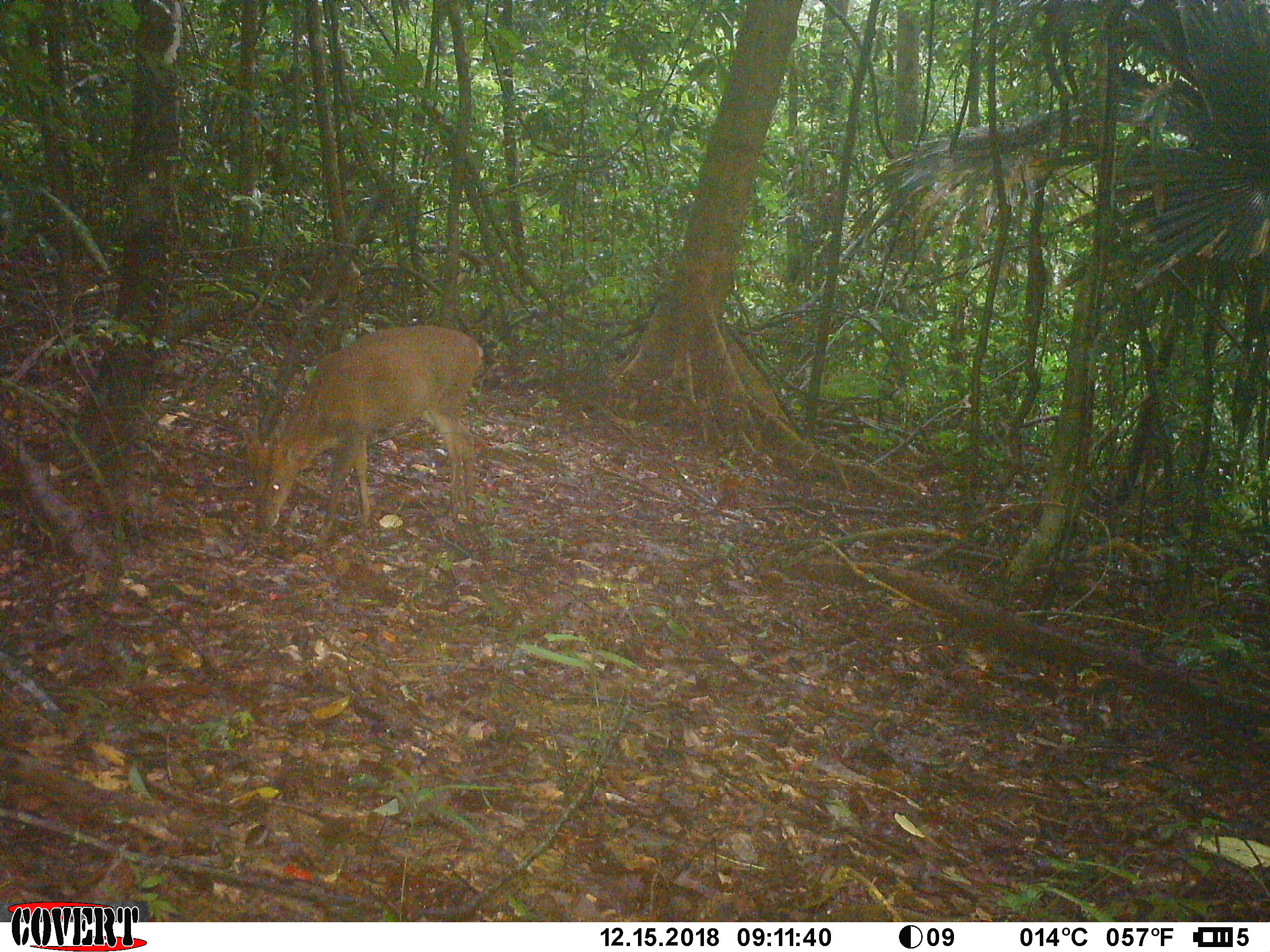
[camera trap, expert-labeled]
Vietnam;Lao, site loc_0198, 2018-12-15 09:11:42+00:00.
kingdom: Animalia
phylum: Chordata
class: Mammalia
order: Artiodactyla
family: Cervidae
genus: Muntiacus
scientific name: Muntiacus vuquangensis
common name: large-antlered muntjac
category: large antlered muntjac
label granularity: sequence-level